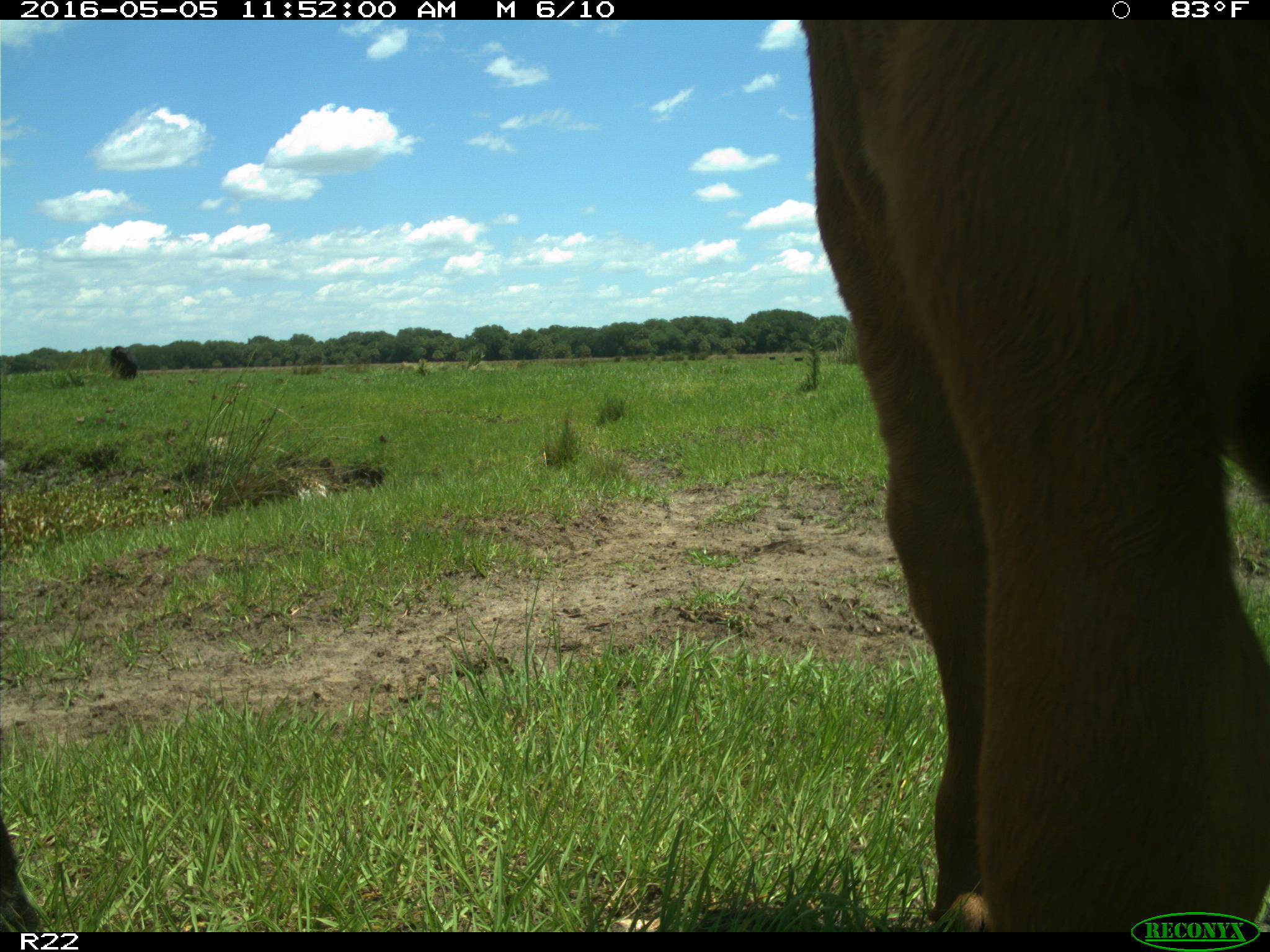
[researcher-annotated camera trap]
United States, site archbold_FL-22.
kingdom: Animalia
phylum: Chordata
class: Mammalia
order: Artiodactyla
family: Bovidae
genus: Bos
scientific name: Bos taurus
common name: domestic cow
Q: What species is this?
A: Bos taurus (domestic cow).